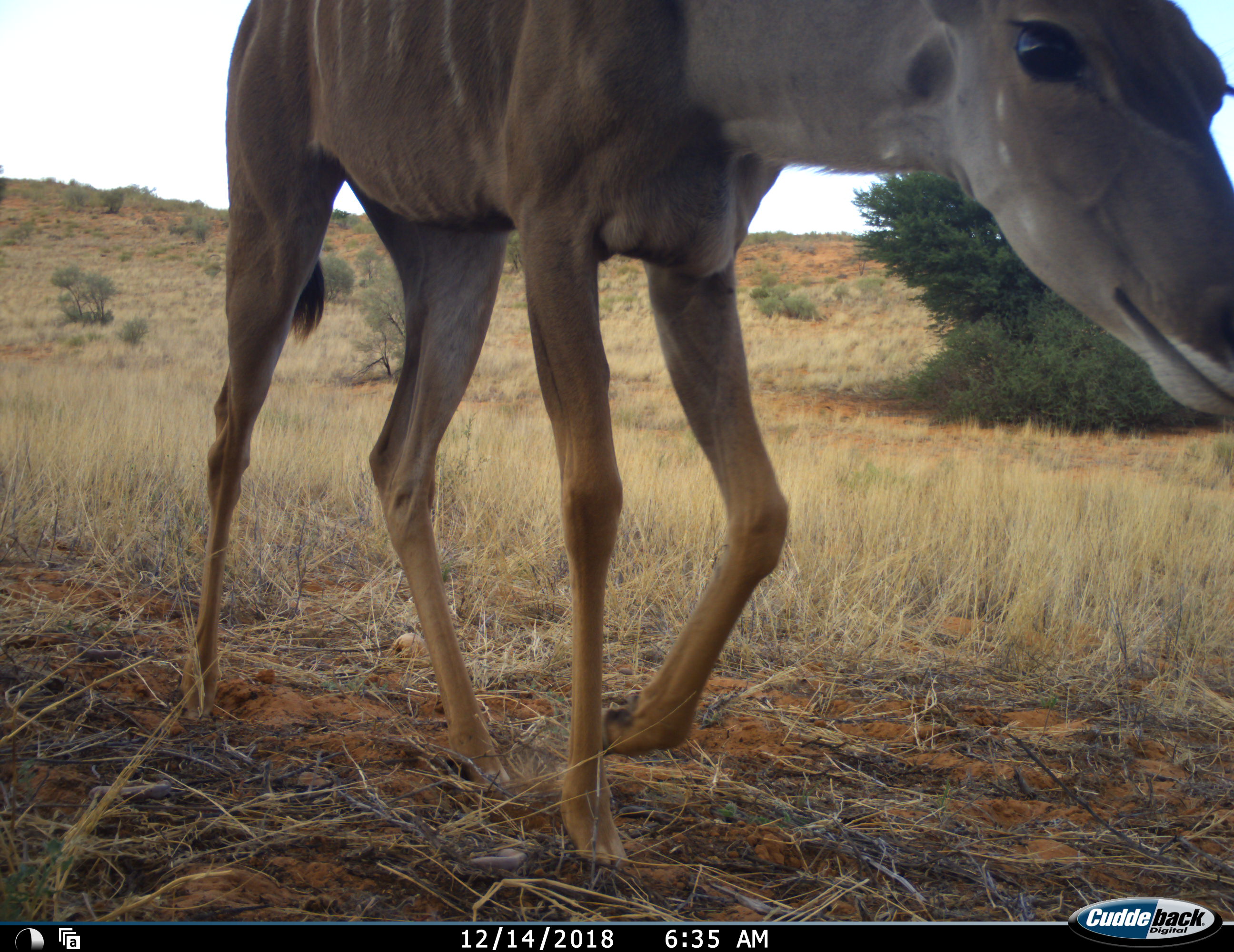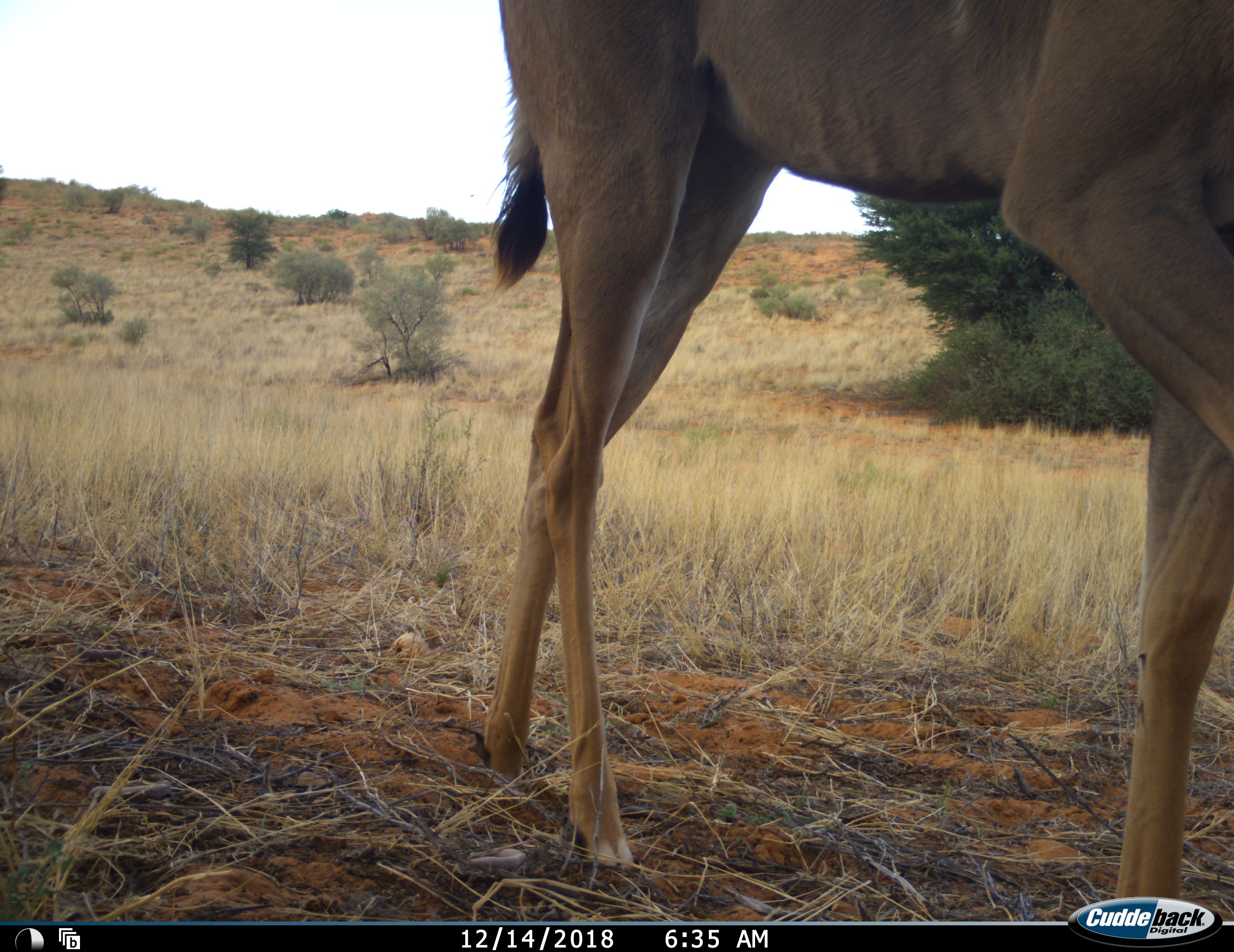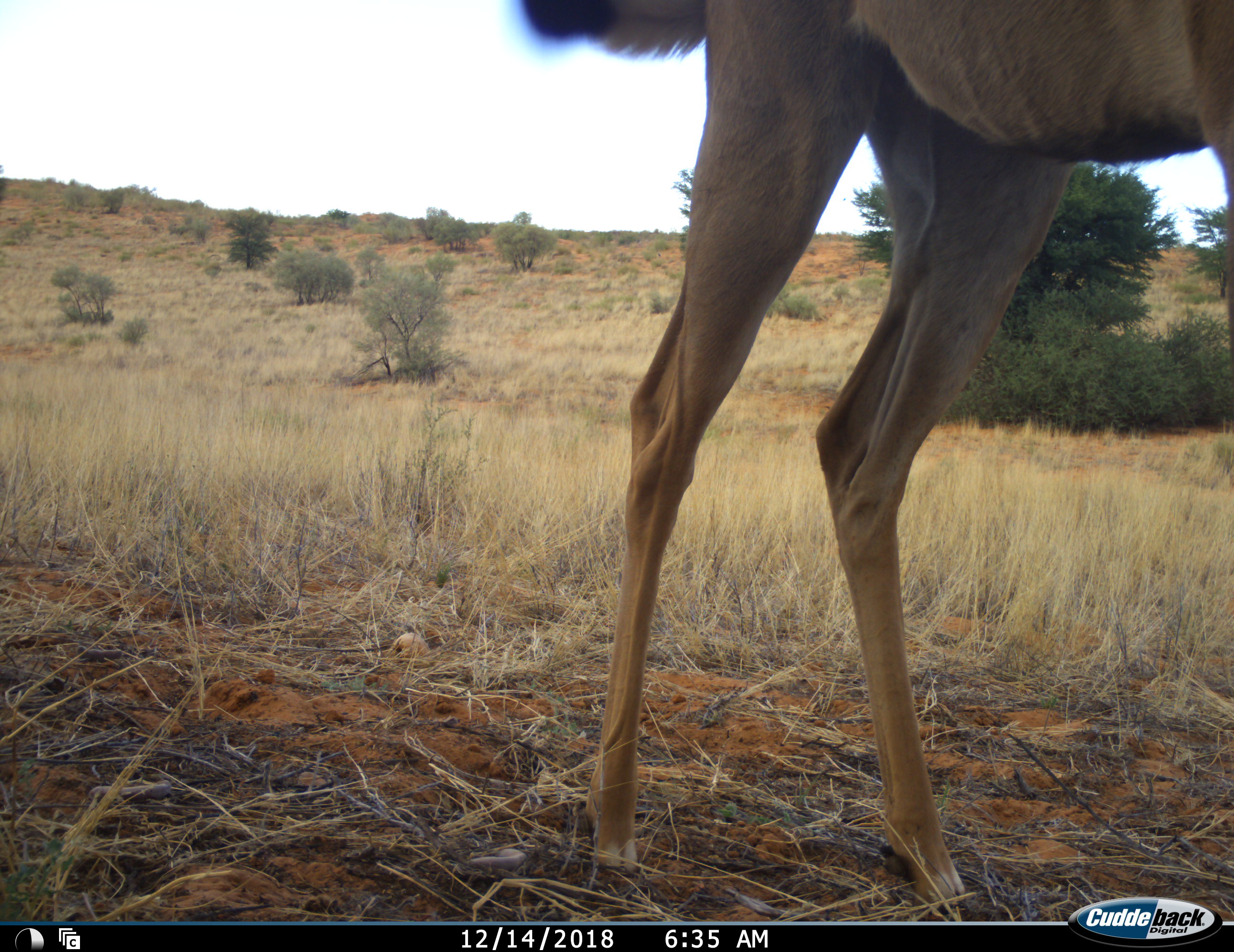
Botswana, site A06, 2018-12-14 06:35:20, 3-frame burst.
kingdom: Animalia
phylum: Chordata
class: Mammalia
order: Artiodactyla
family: Bovidae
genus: Tragelaphus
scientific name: Tragelaphus strepsiceros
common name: greater kudu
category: kudu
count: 1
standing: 10%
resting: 0%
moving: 90%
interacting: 0%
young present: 0%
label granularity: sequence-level